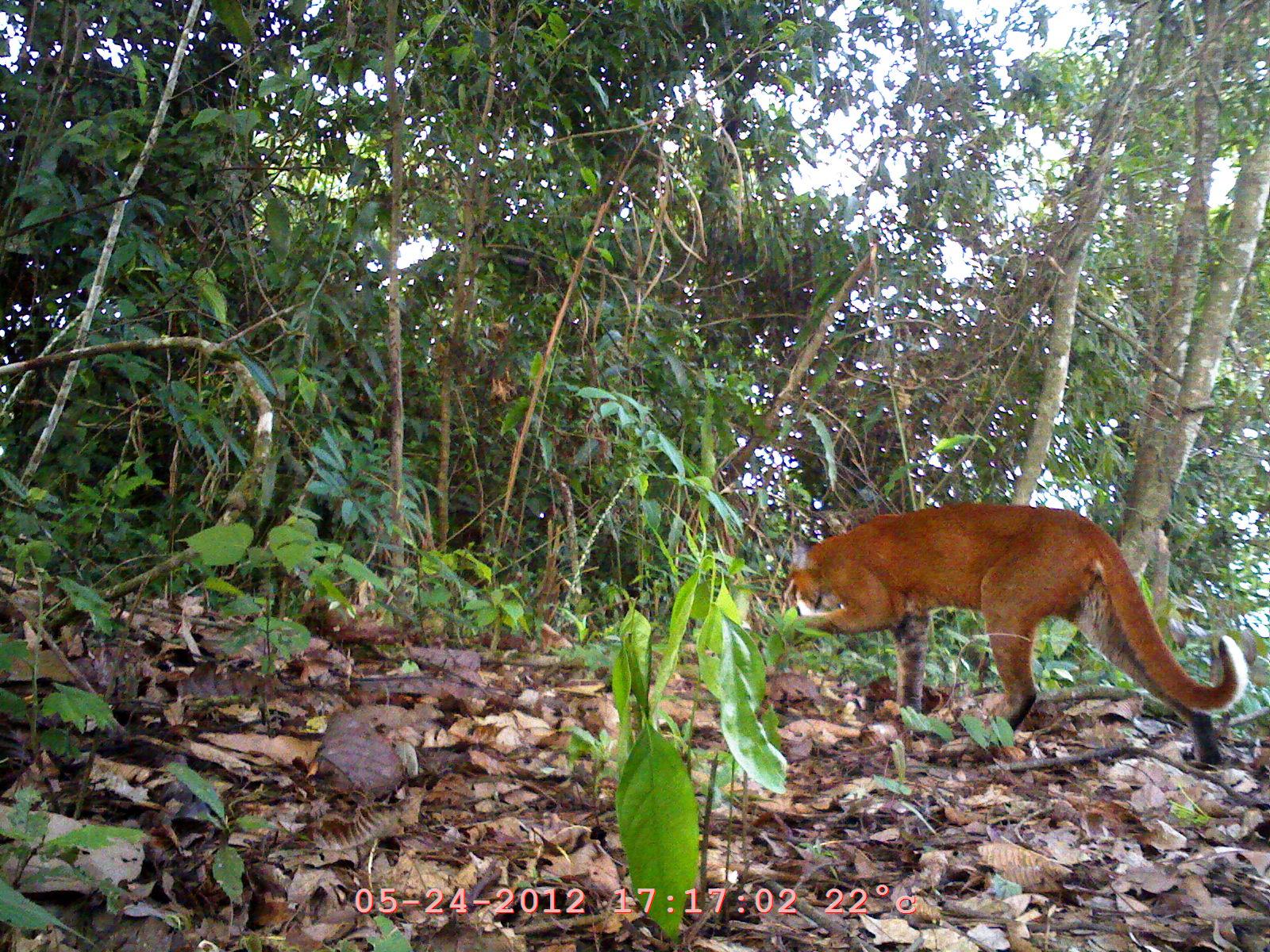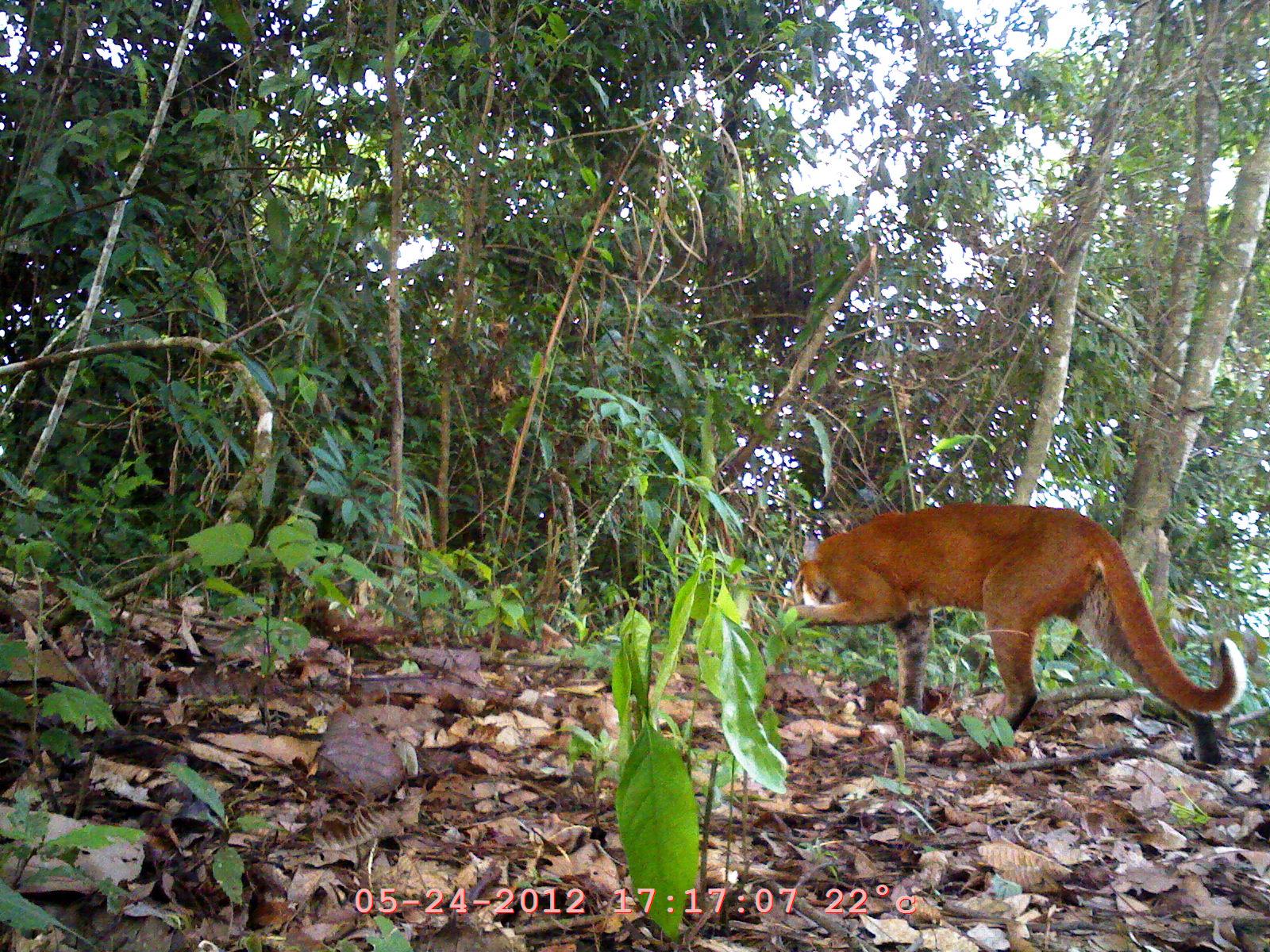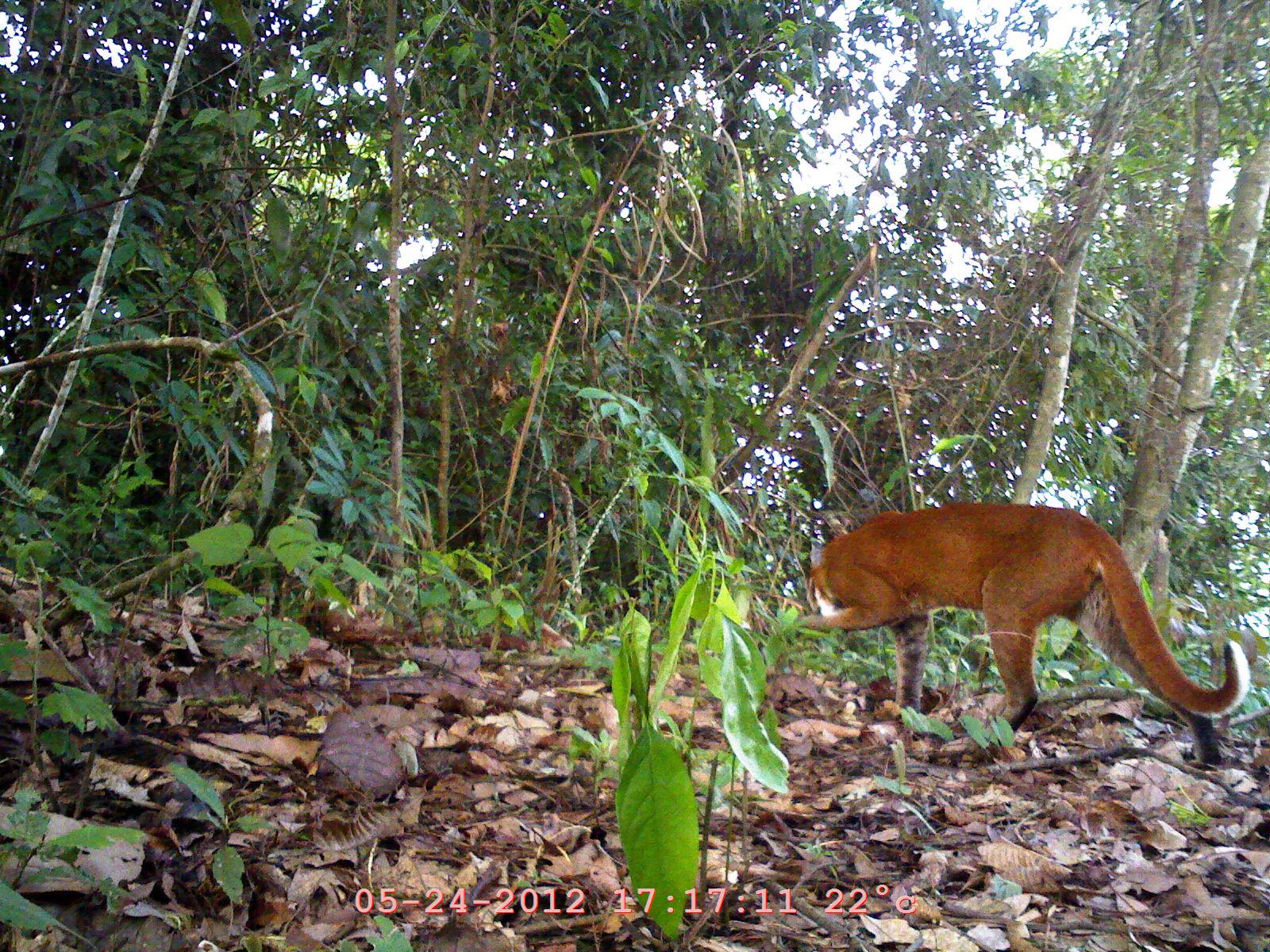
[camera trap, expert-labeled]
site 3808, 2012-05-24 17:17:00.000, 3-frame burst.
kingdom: Animalia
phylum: Chordata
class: Mammalia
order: Carnivora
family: Felidae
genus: Catopuma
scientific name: Catopuma temminckii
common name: asian golden cat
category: pardofelis temminckii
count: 1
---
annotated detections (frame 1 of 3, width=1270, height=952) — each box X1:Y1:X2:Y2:
pardofelis temminckii: 774:498:1248:774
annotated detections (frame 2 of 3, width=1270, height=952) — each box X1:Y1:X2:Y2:
pardofelis temminckii: 768:495:1249:774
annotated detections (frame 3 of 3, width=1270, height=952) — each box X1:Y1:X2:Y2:
pardofelis temminckii: 790:492:1249:772